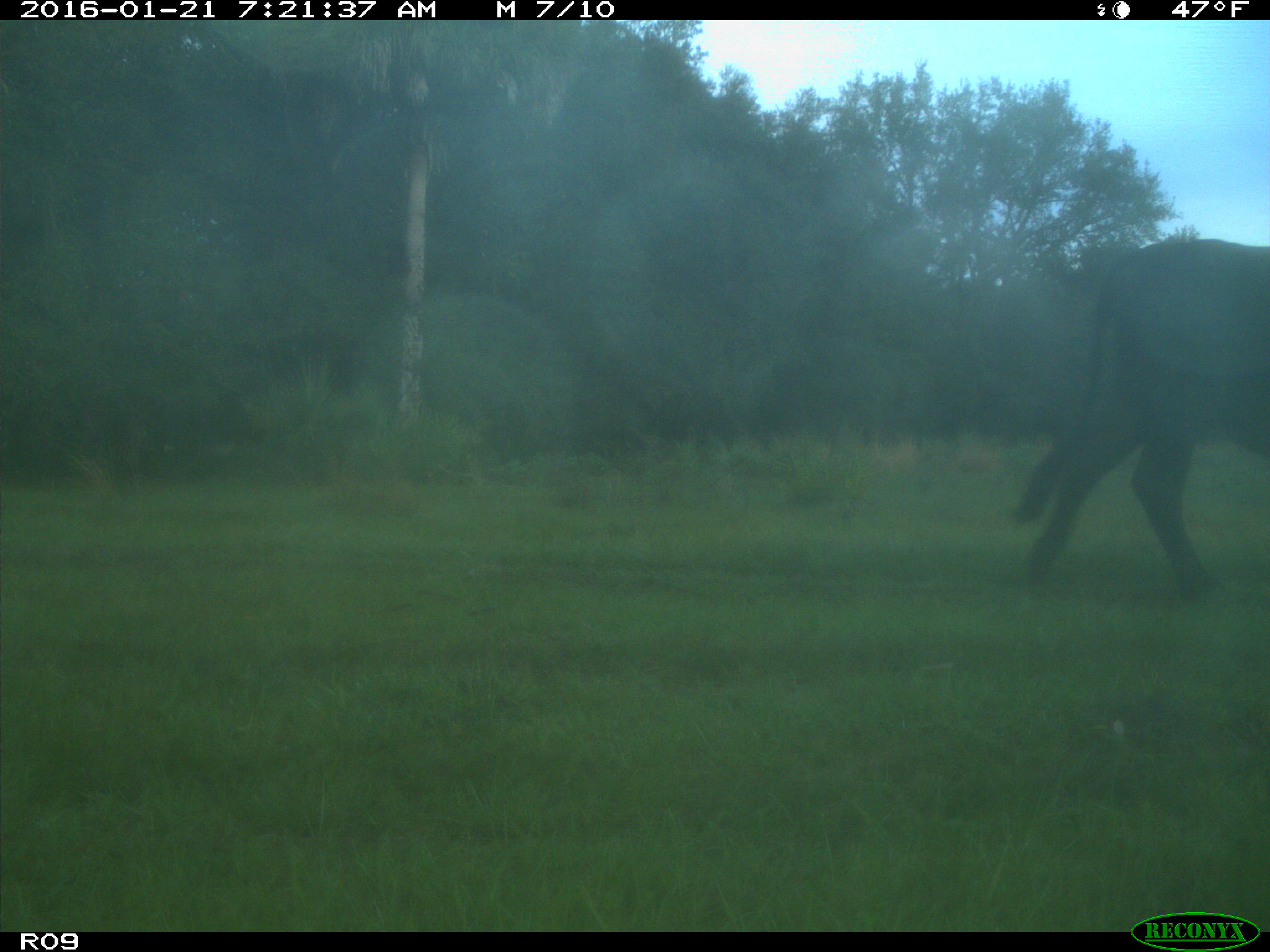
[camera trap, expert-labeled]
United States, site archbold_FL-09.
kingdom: Animalia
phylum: Chordata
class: Mammalia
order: Artiodactyla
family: Bovidae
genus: Bos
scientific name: Bos taurus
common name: domestic cow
Bos taurus (domestic cow).